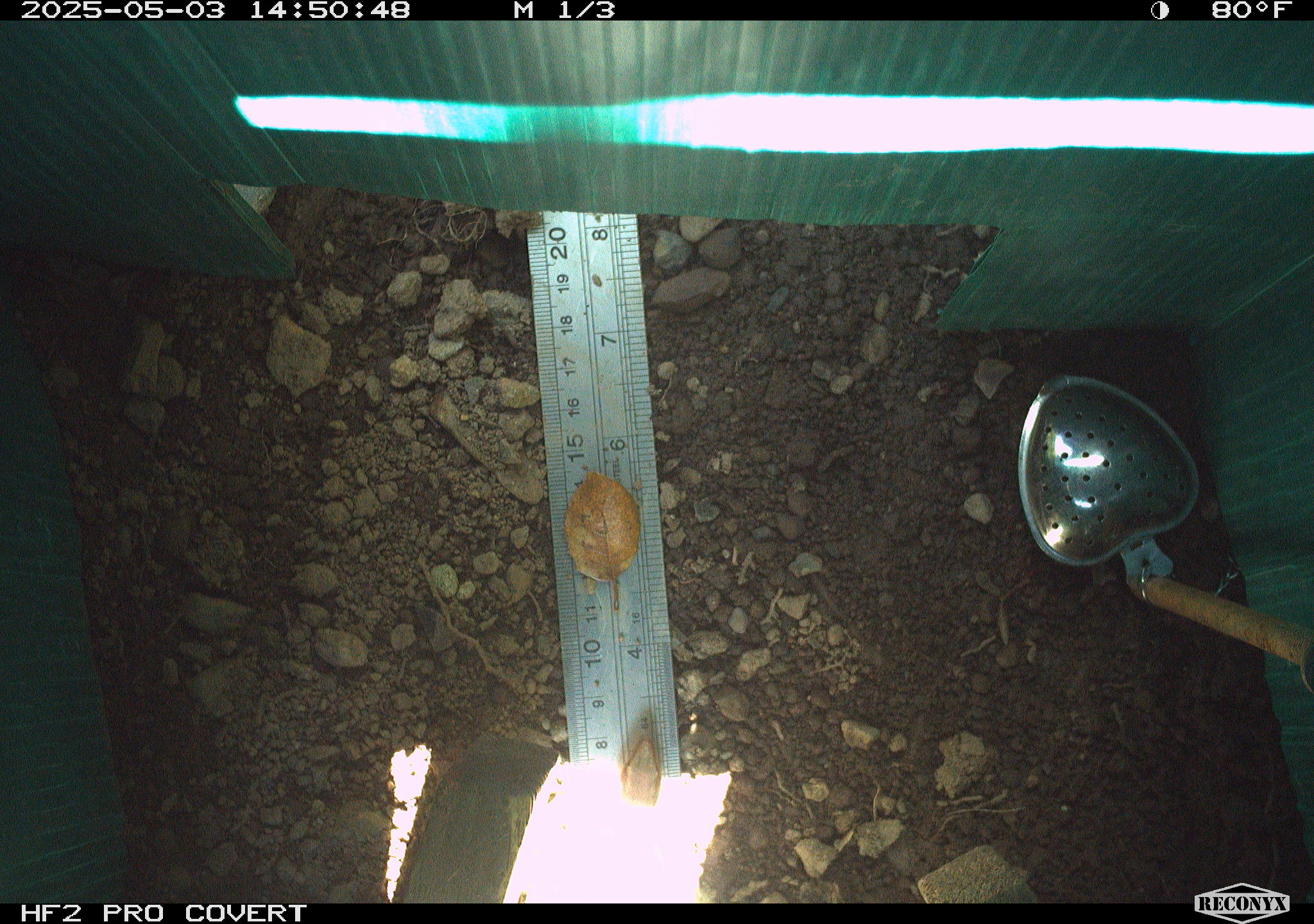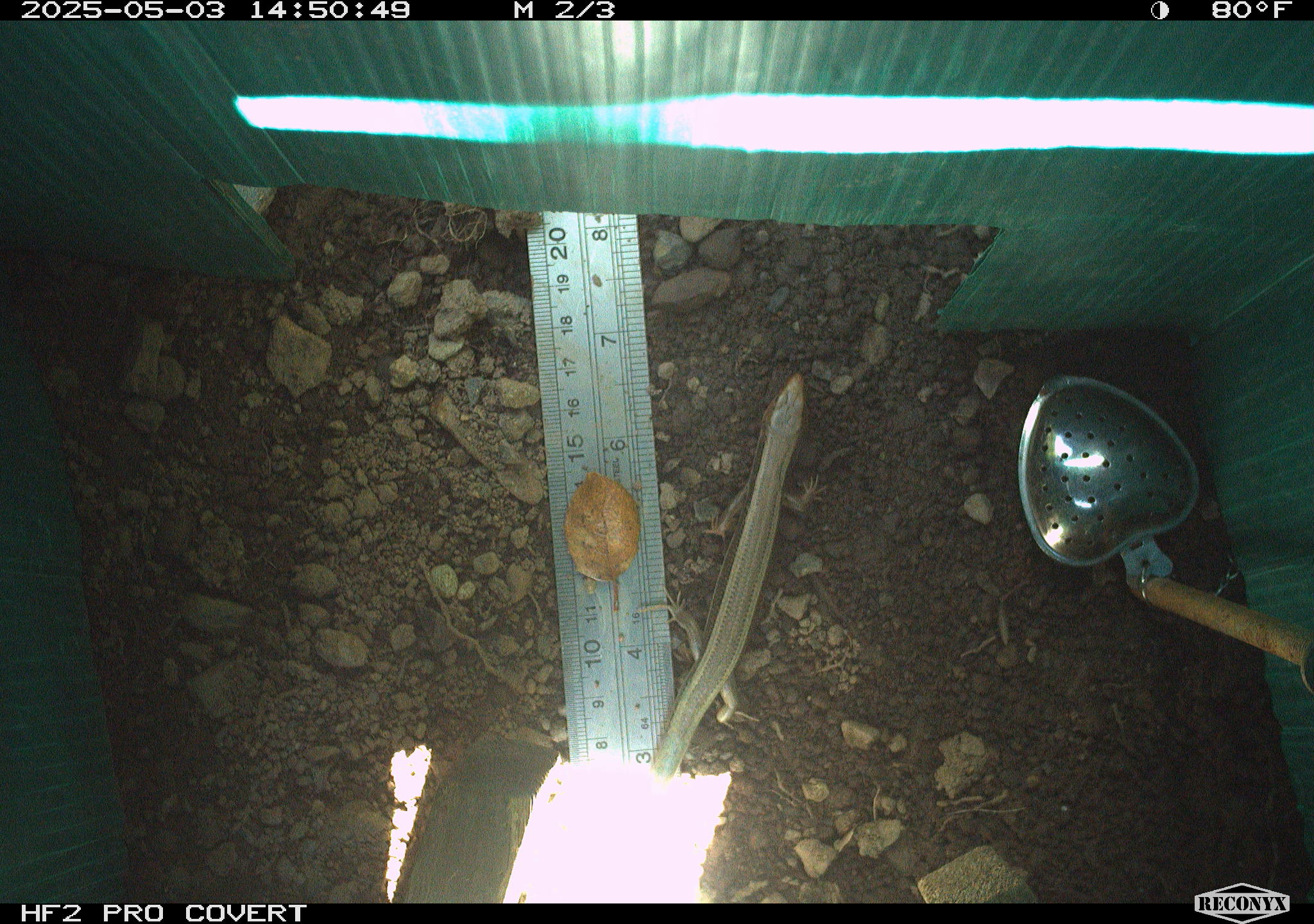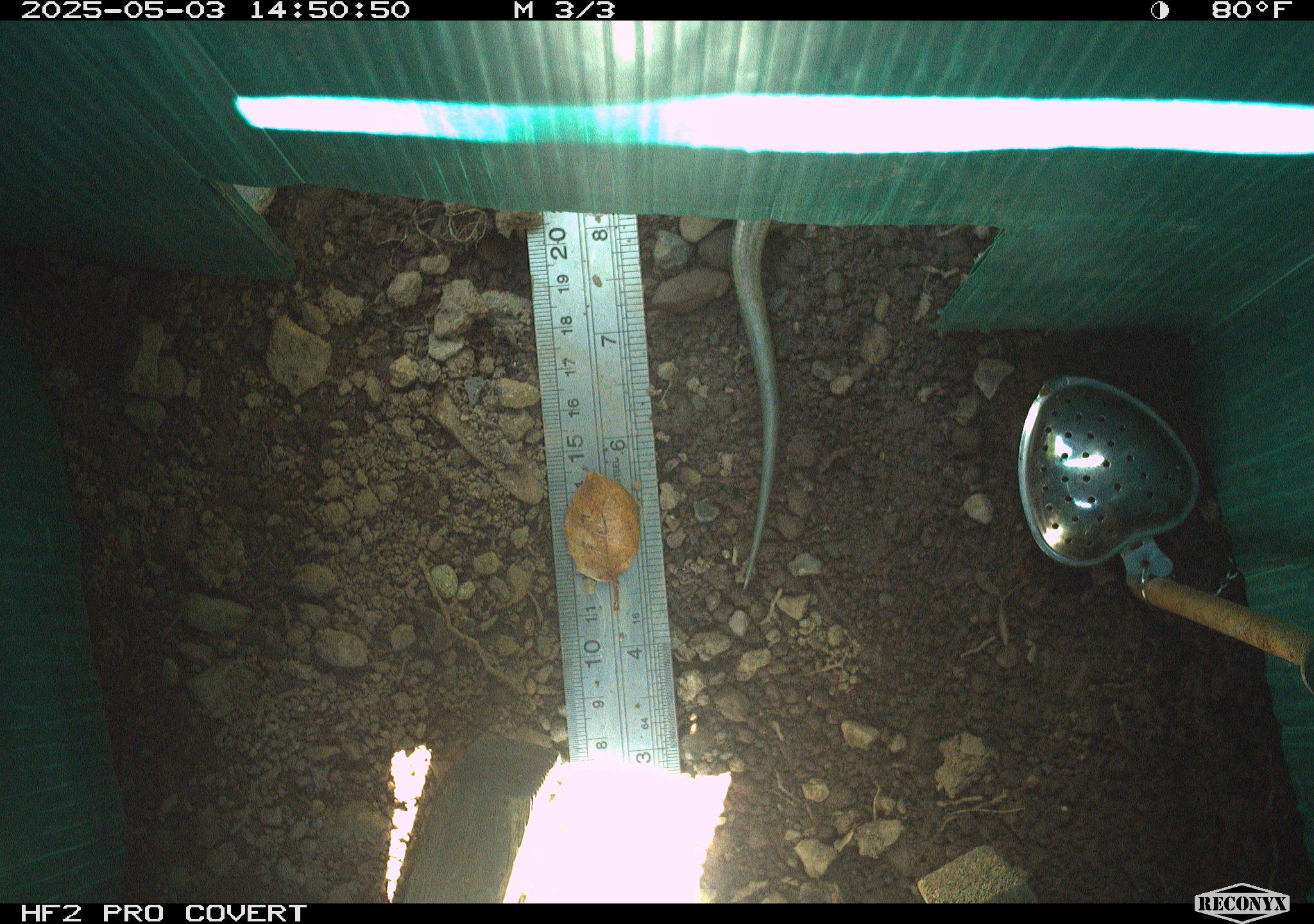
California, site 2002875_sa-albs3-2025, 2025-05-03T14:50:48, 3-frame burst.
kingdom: Animalia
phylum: Chordata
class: Reptilia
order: Squamata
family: Scincidae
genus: Plestiodon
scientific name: Plestiodon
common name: blue-tailed skinks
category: plestiodon species